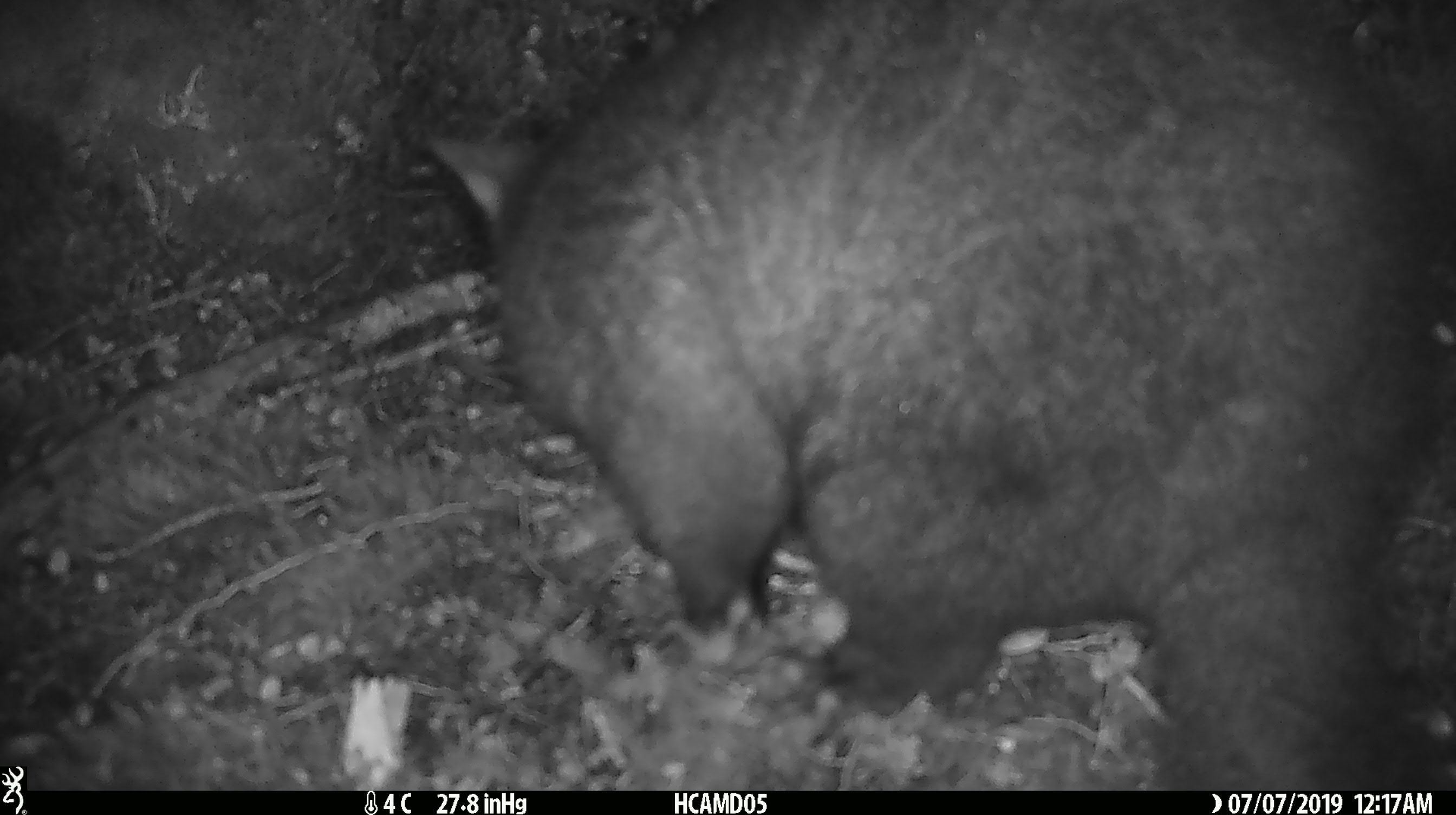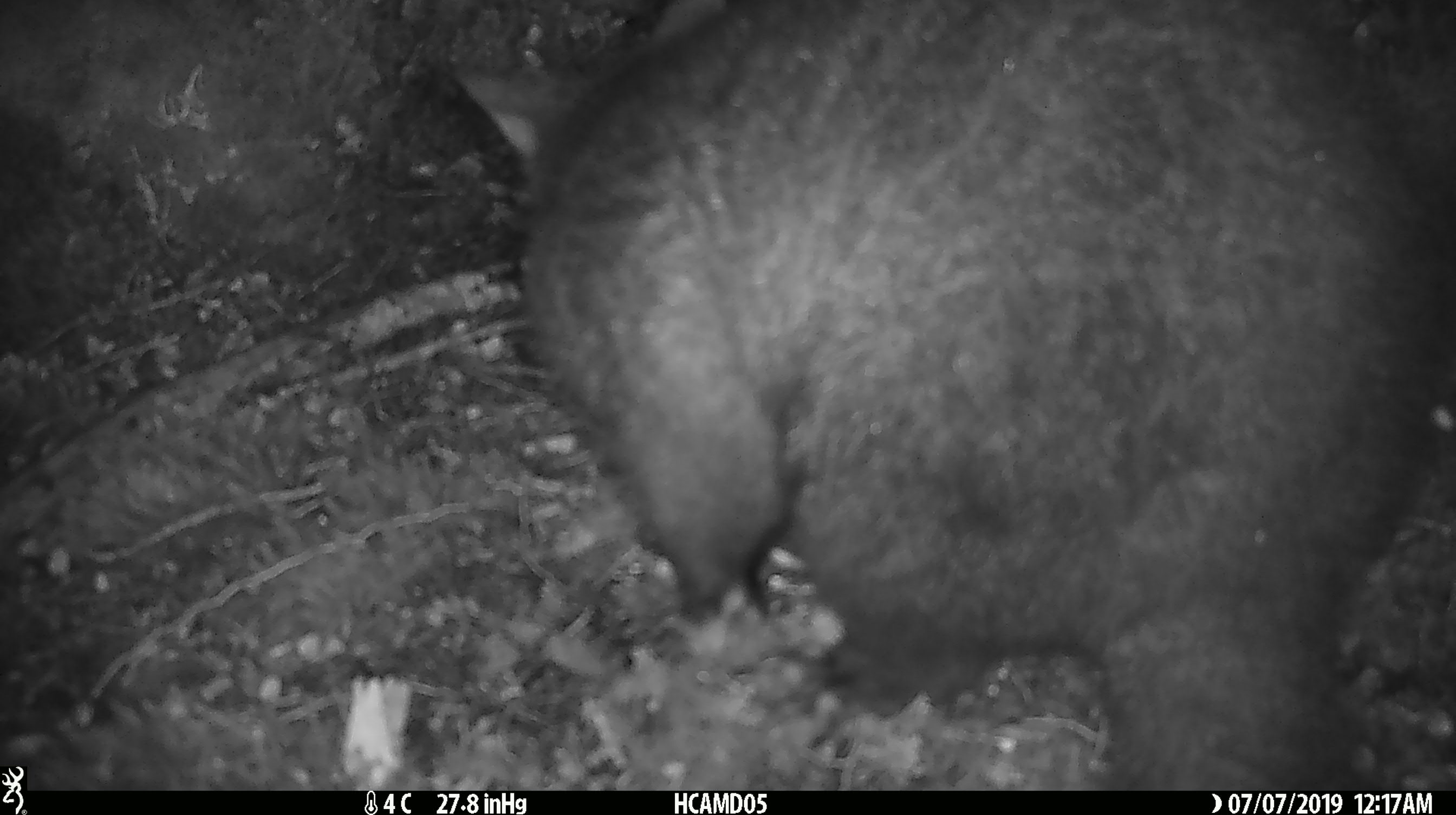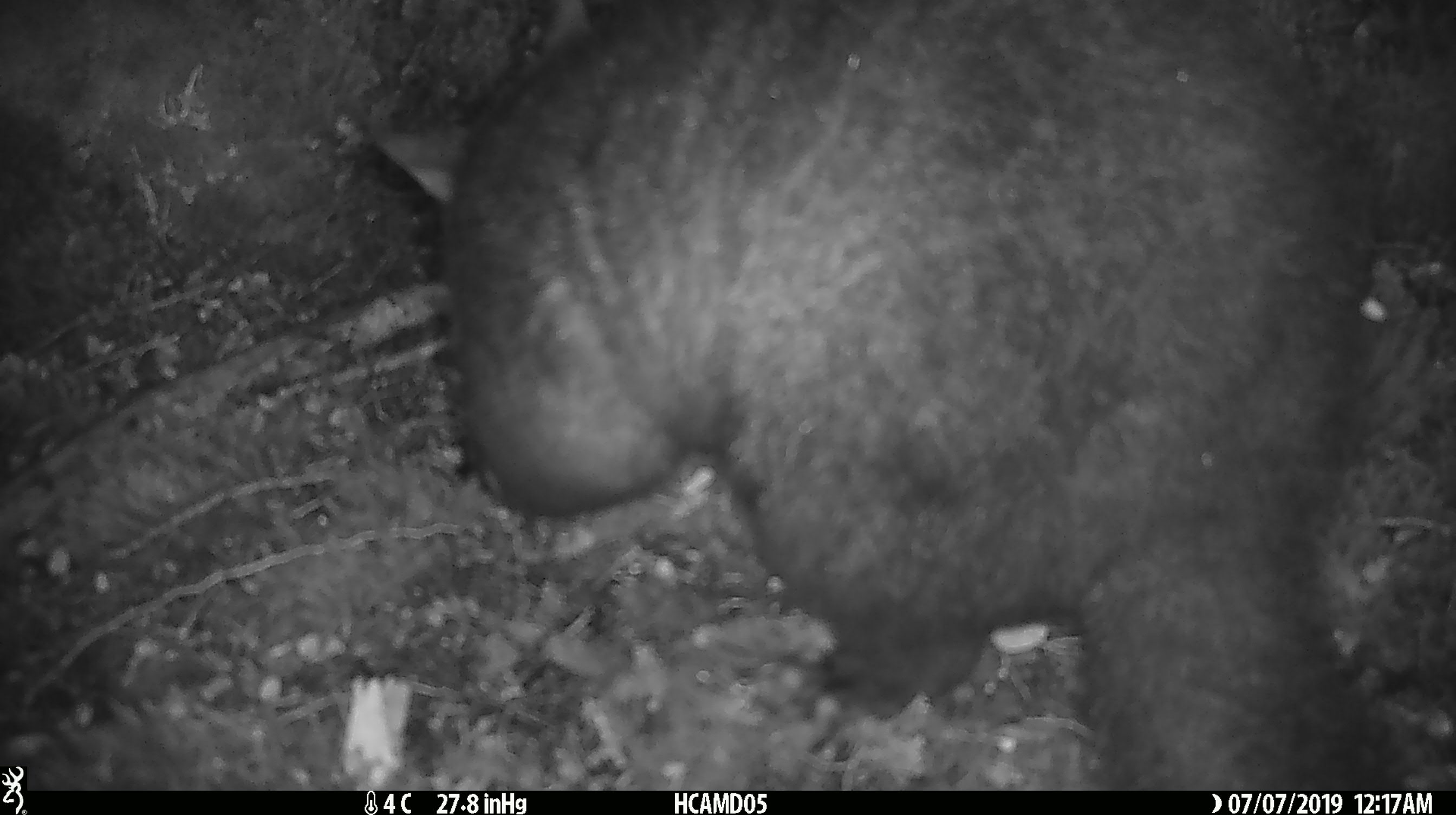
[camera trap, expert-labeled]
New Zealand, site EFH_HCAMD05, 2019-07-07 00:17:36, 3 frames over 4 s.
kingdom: Animalia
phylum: Chordata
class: Mammalia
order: Diprotodontia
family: Phalangeridae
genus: Trichosurus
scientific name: Trichosurus vulpecula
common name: common brushtail possum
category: possum